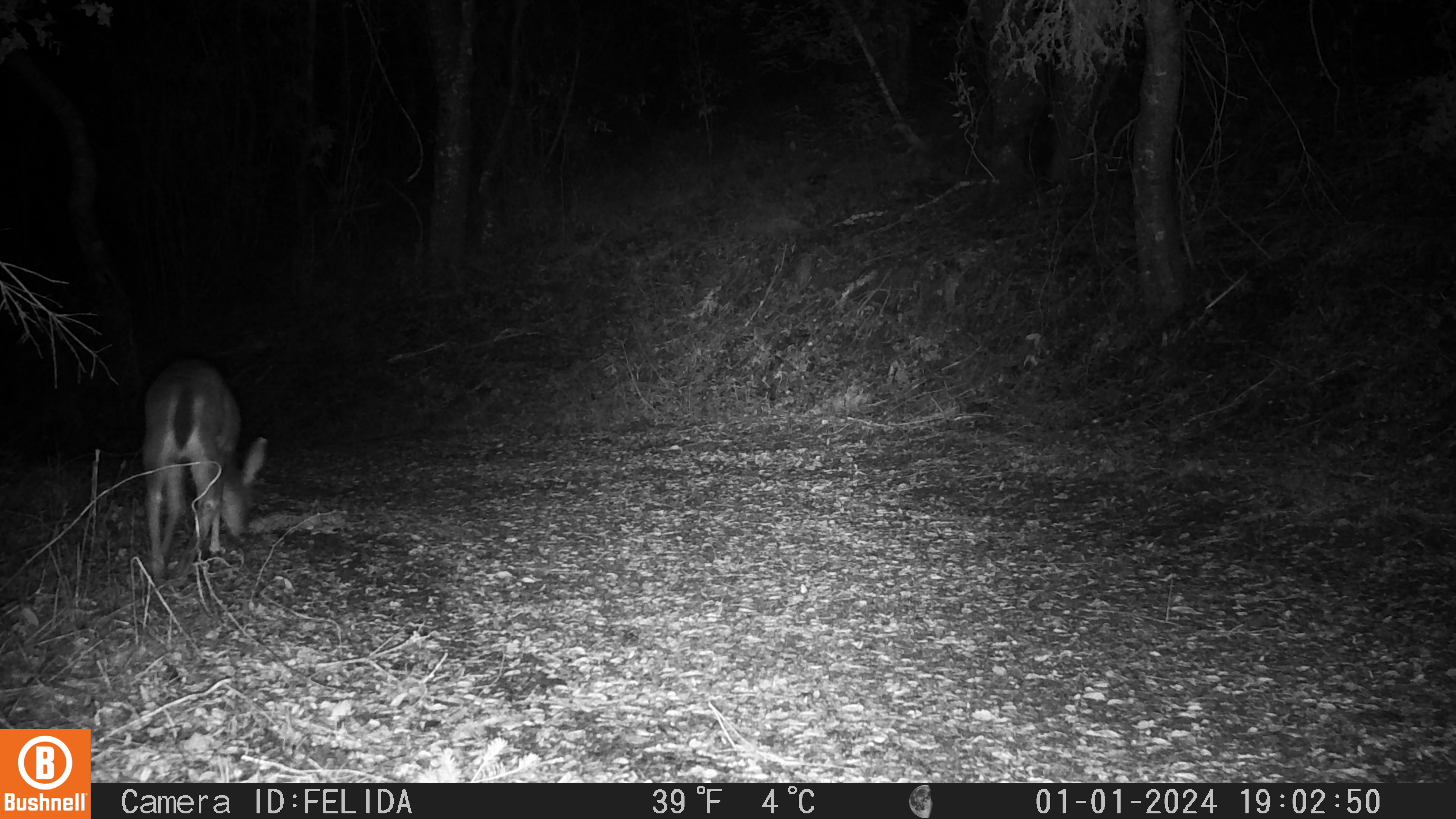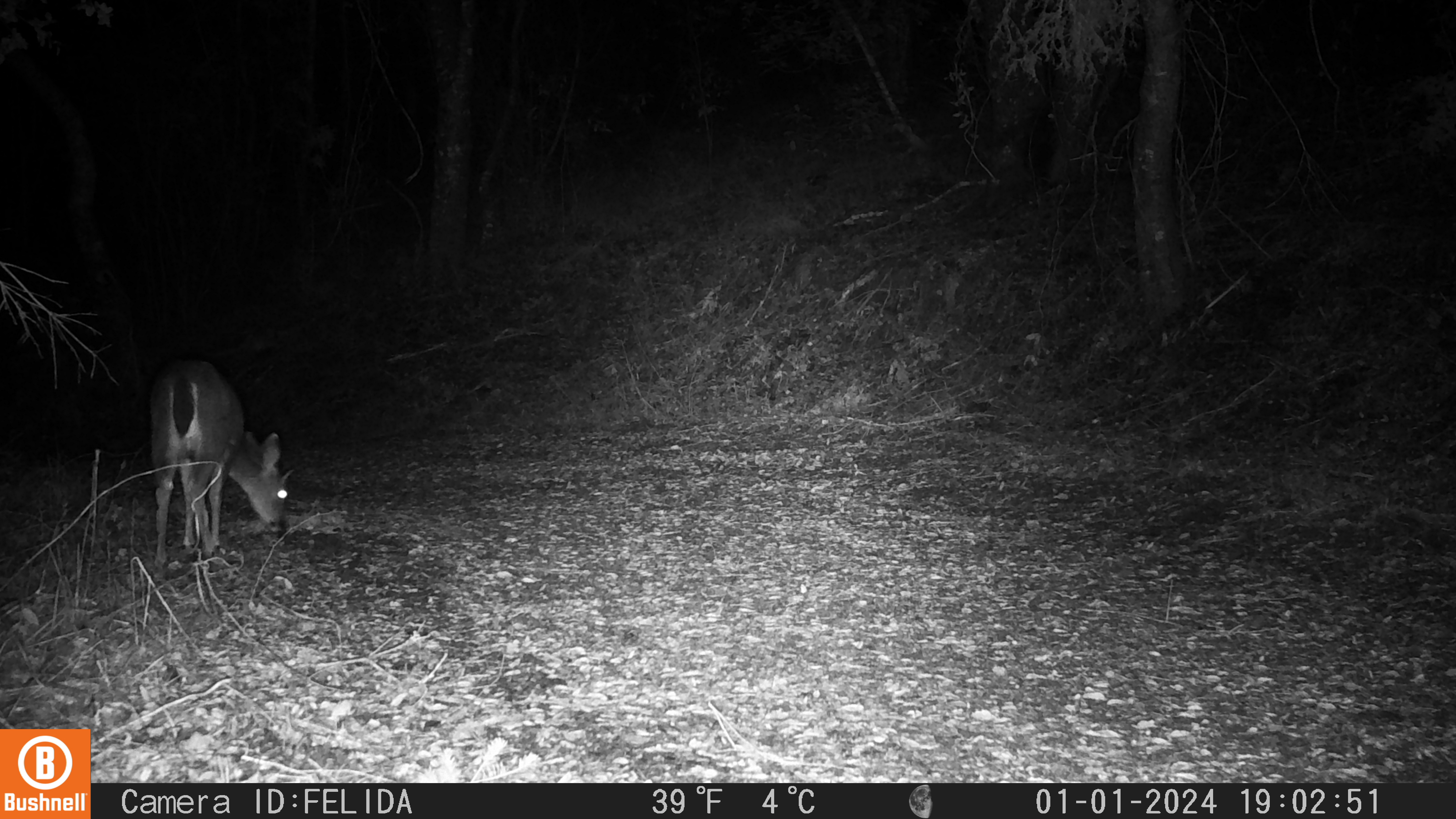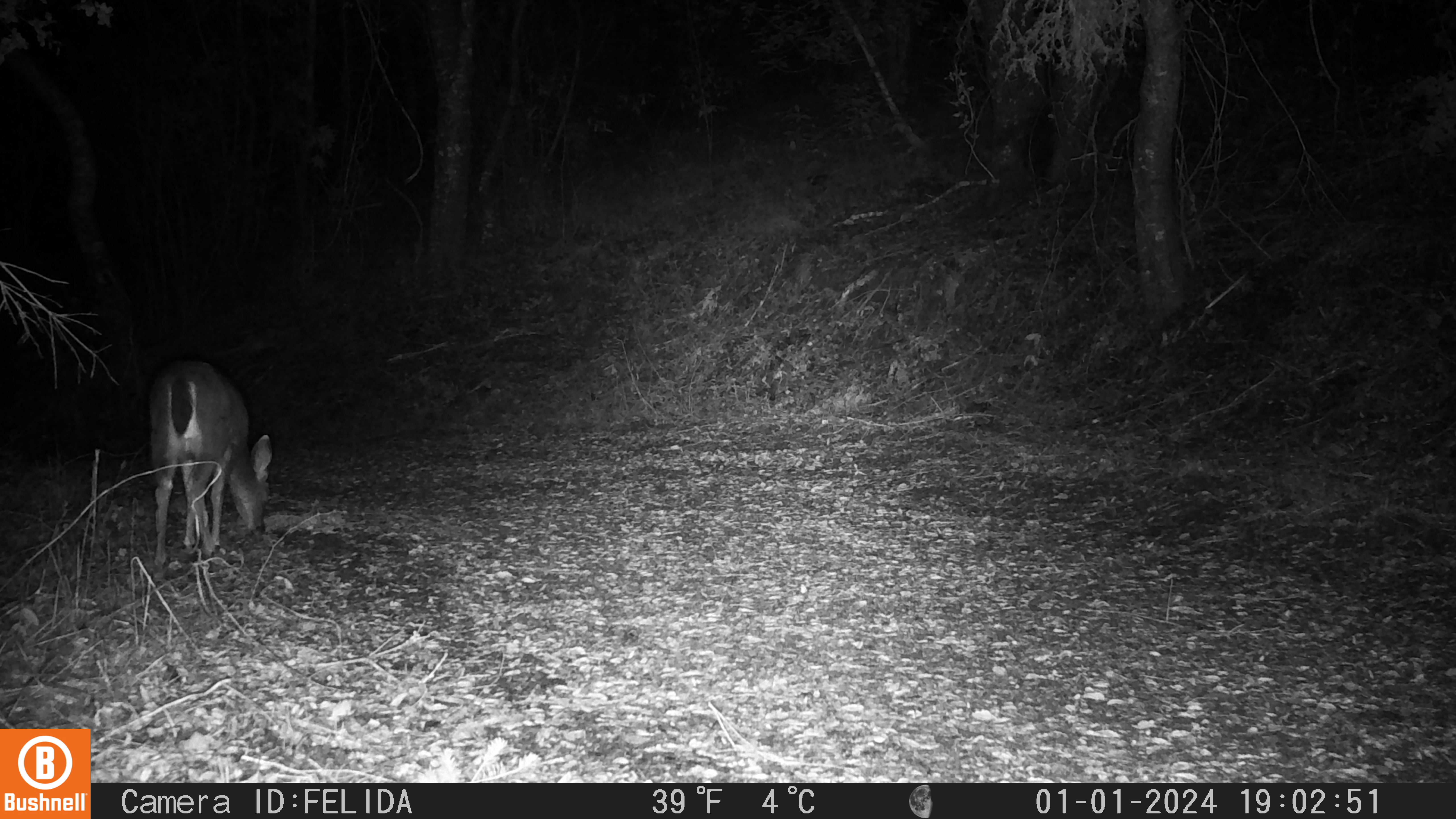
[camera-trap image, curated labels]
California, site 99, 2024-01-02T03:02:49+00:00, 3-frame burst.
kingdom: Animalia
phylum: Chordata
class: Mammalia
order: Artiodactyla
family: Cervidae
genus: Odocoileus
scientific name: Odocoileus hemionus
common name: mule deer